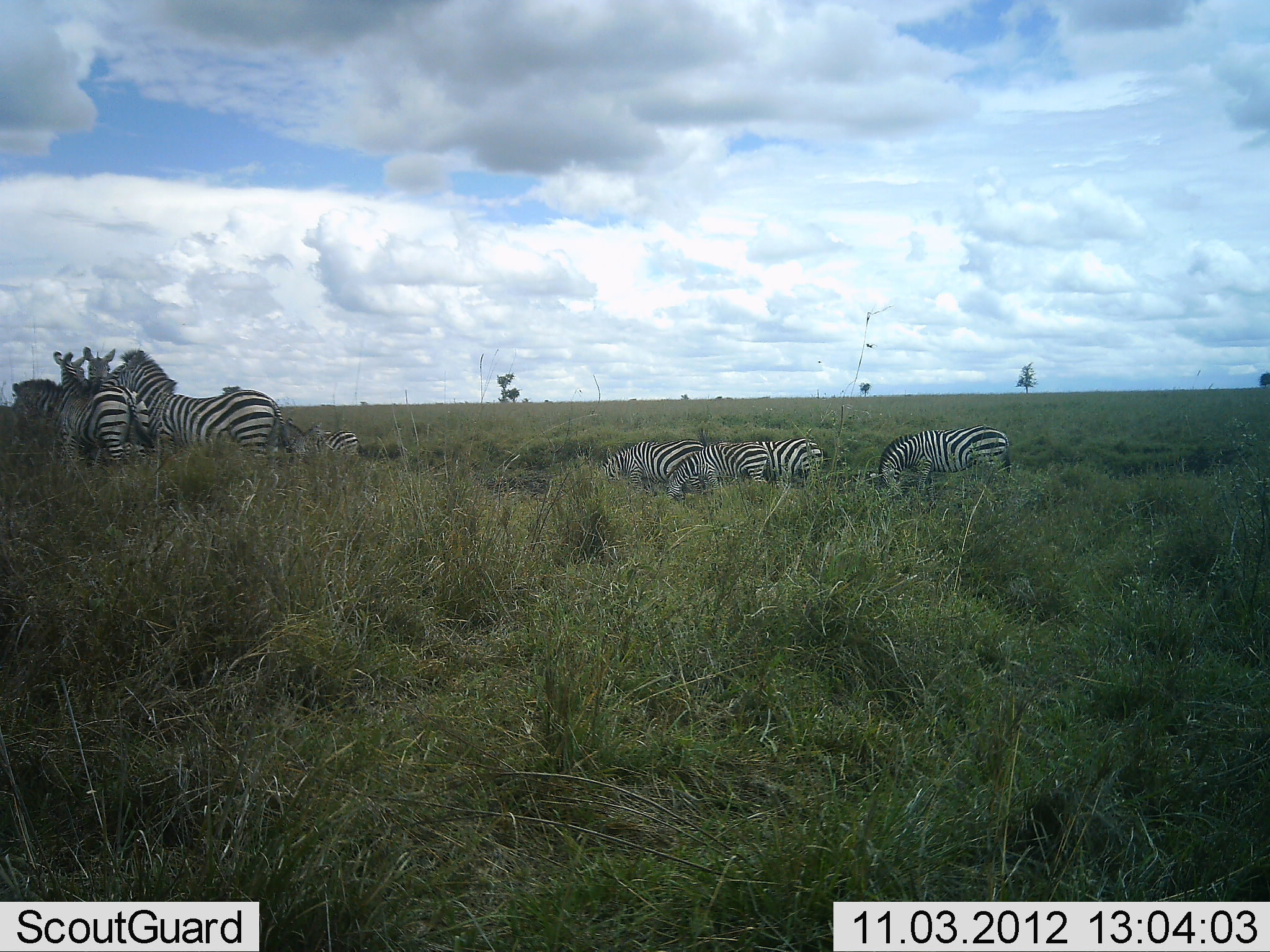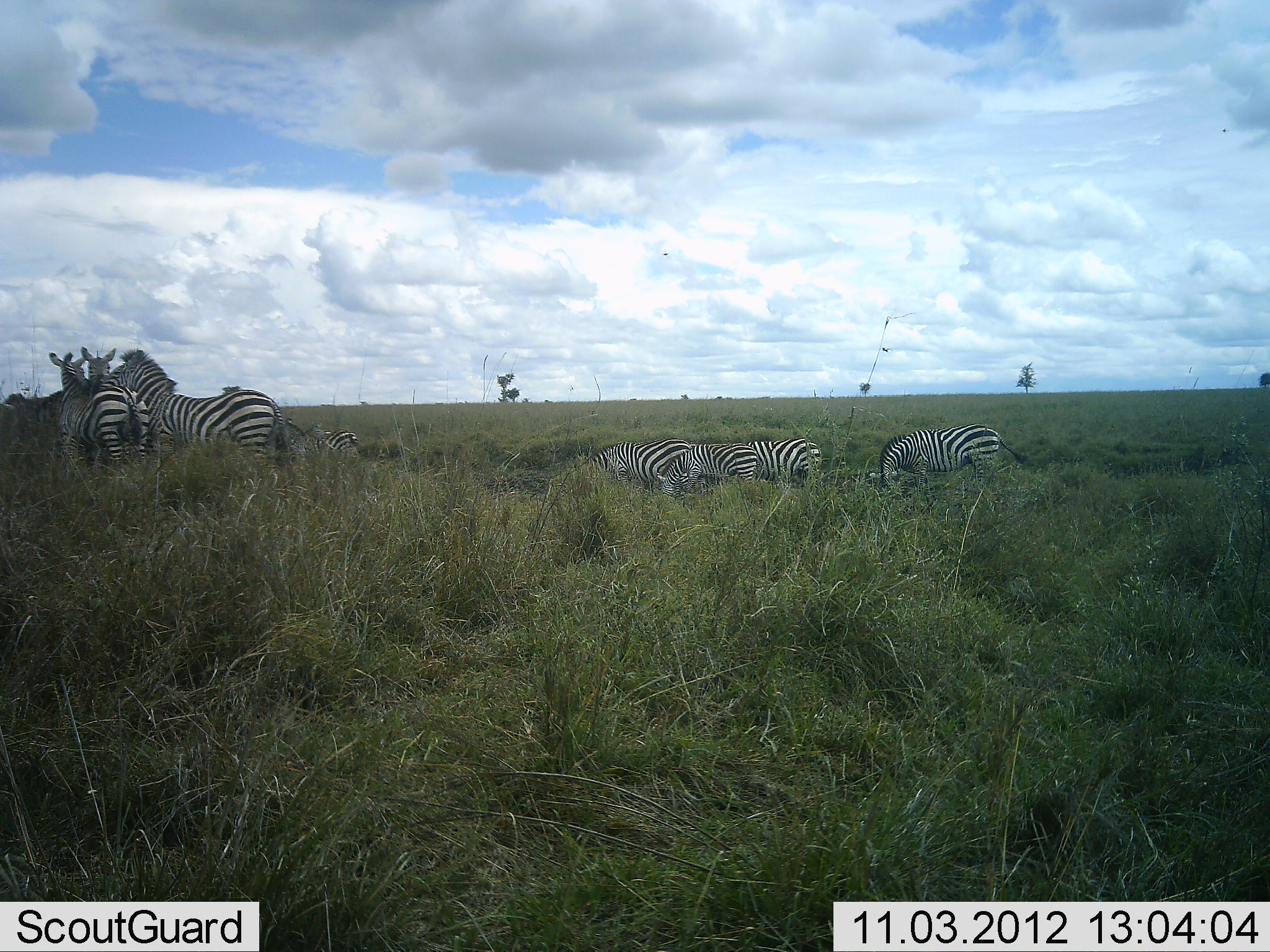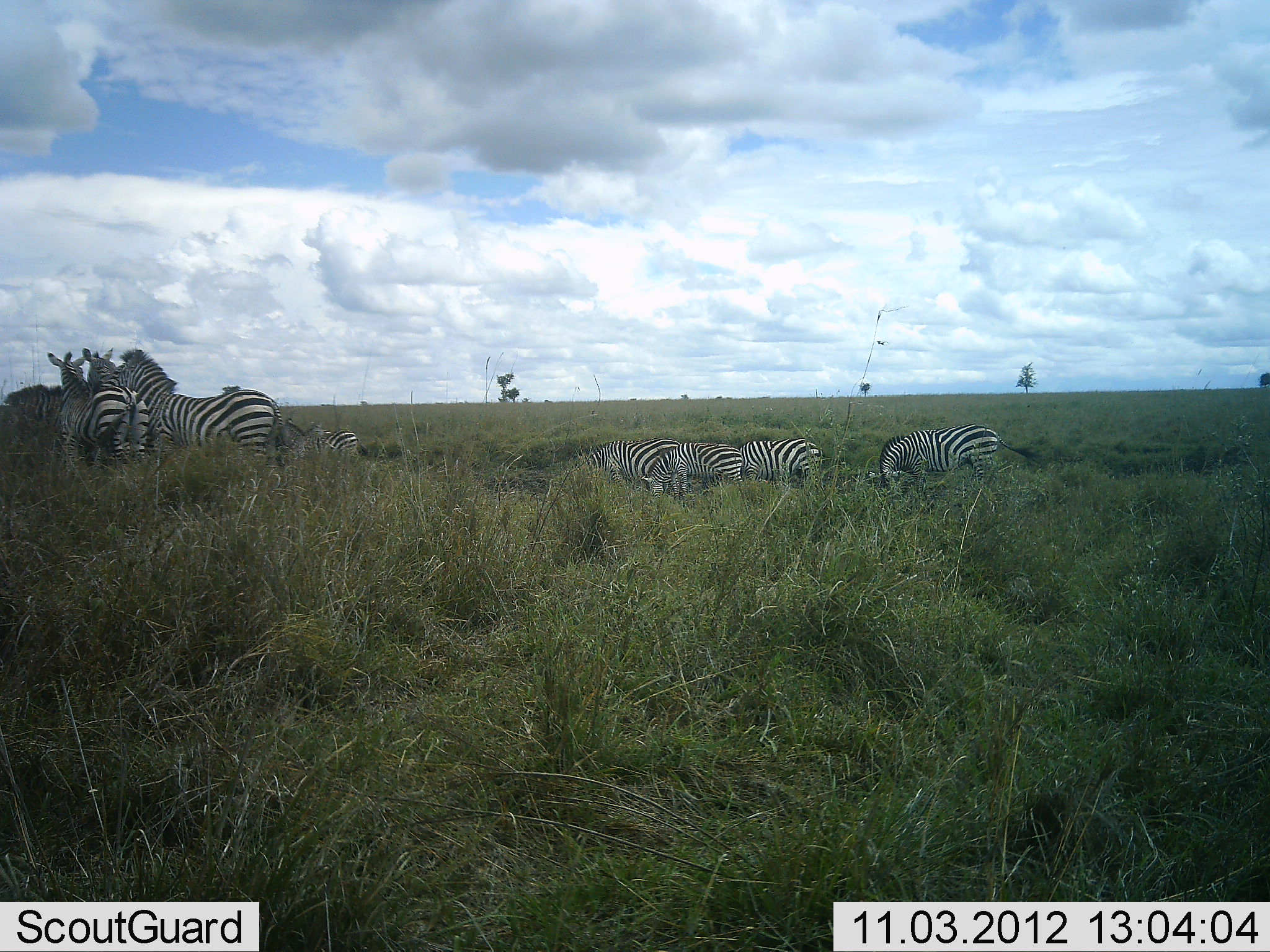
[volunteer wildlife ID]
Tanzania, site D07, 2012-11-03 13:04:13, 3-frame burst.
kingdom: Animalia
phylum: Chordata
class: Mammalia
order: Perissodactyla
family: Equidae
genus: Equus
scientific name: Equus quagga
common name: plains zebra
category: zebra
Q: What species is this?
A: Zebra (plains zebra) (Equus quagga).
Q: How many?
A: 9.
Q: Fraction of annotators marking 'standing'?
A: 76%.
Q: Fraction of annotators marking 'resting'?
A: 0%.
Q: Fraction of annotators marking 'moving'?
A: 14%.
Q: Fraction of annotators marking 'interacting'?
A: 19%.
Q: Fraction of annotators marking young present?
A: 5%.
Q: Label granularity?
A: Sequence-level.